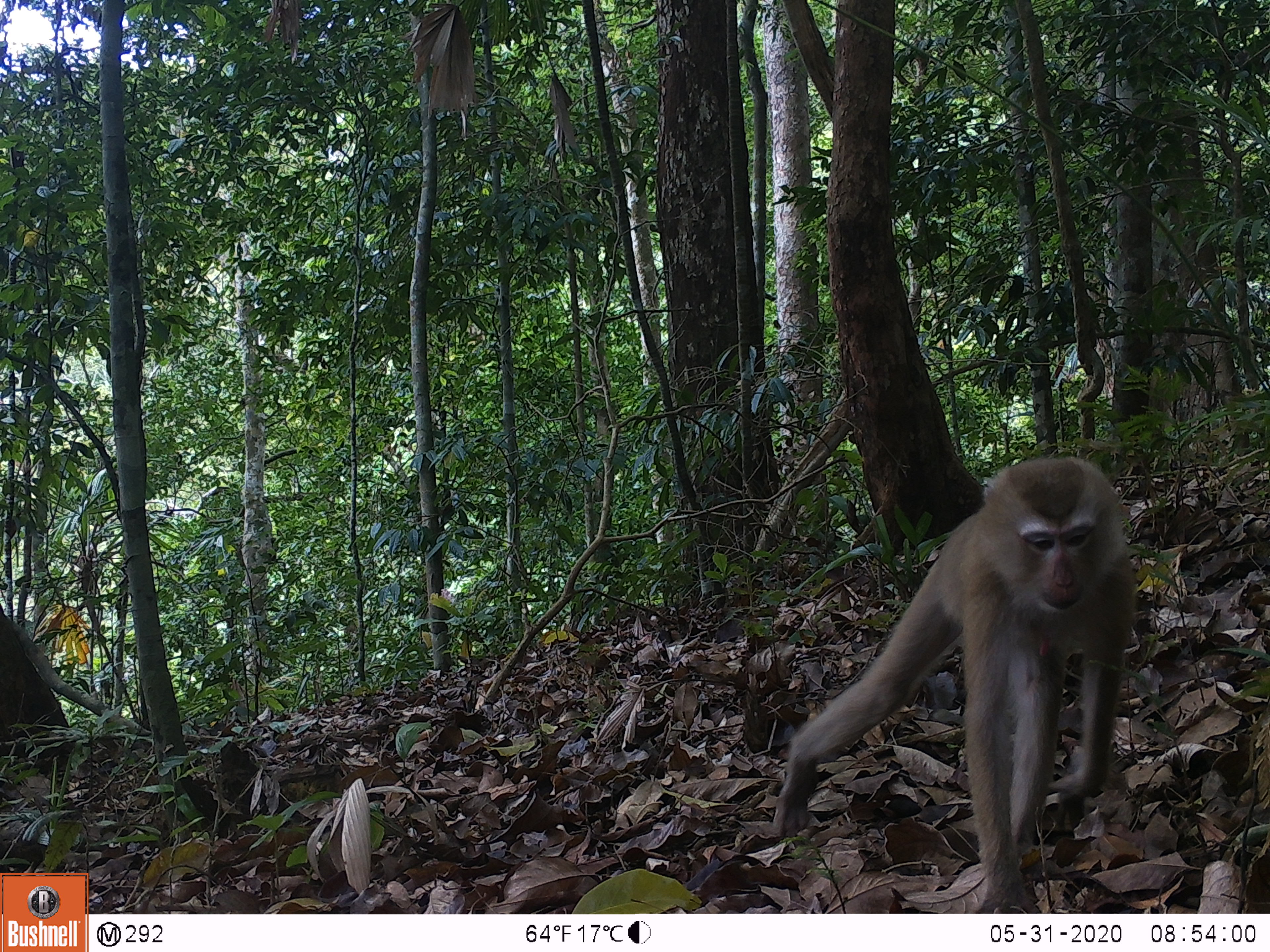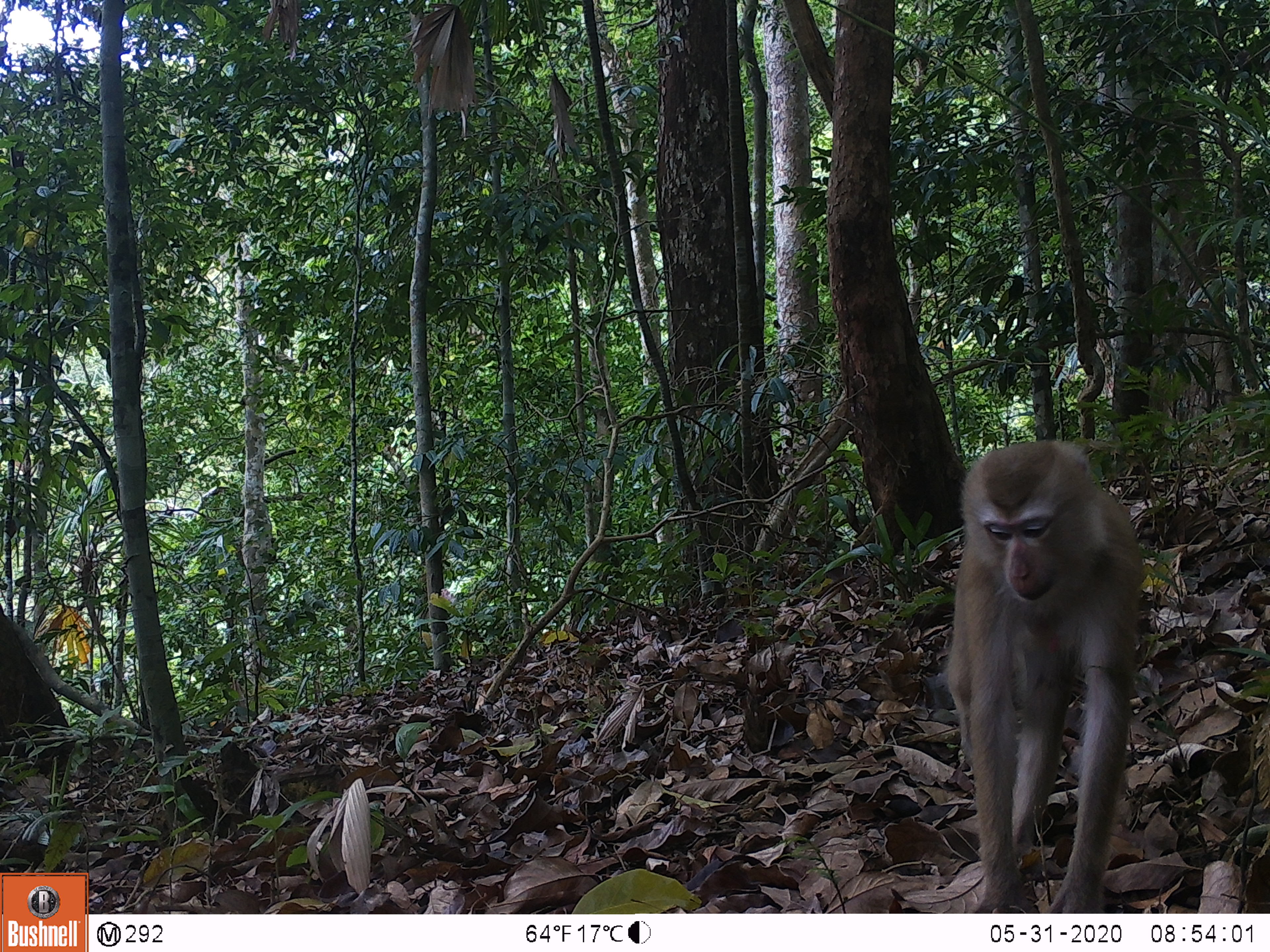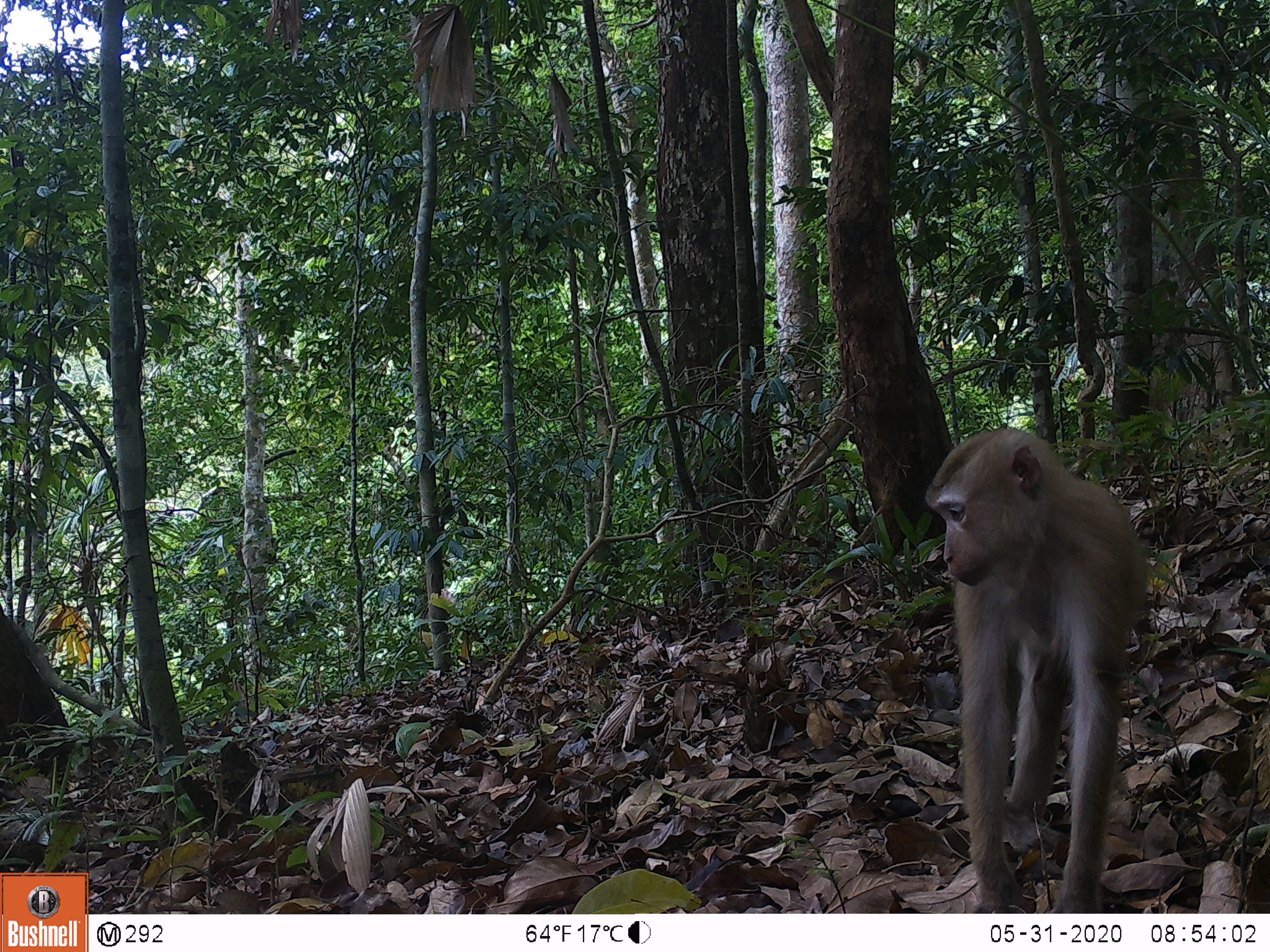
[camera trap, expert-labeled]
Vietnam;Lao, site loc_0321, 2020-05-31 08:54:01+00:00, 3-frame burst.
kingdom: Animalia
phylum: Chordata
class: Mammalia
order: Primates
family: Cercopithecidae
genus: Macaca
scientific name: Macaca nemestrina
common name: pig-tailed macaque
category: pig tailed macaque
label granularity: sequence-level